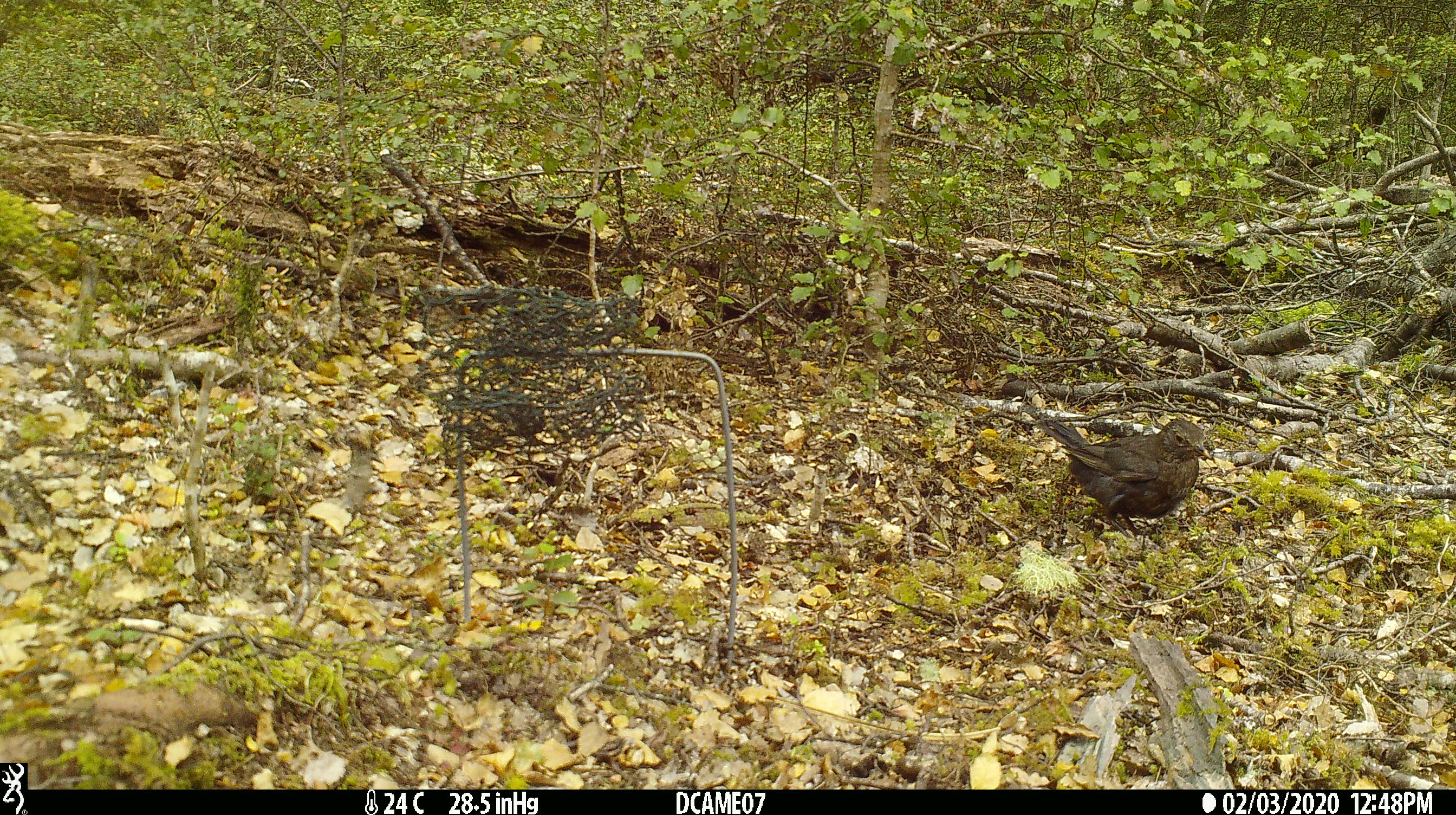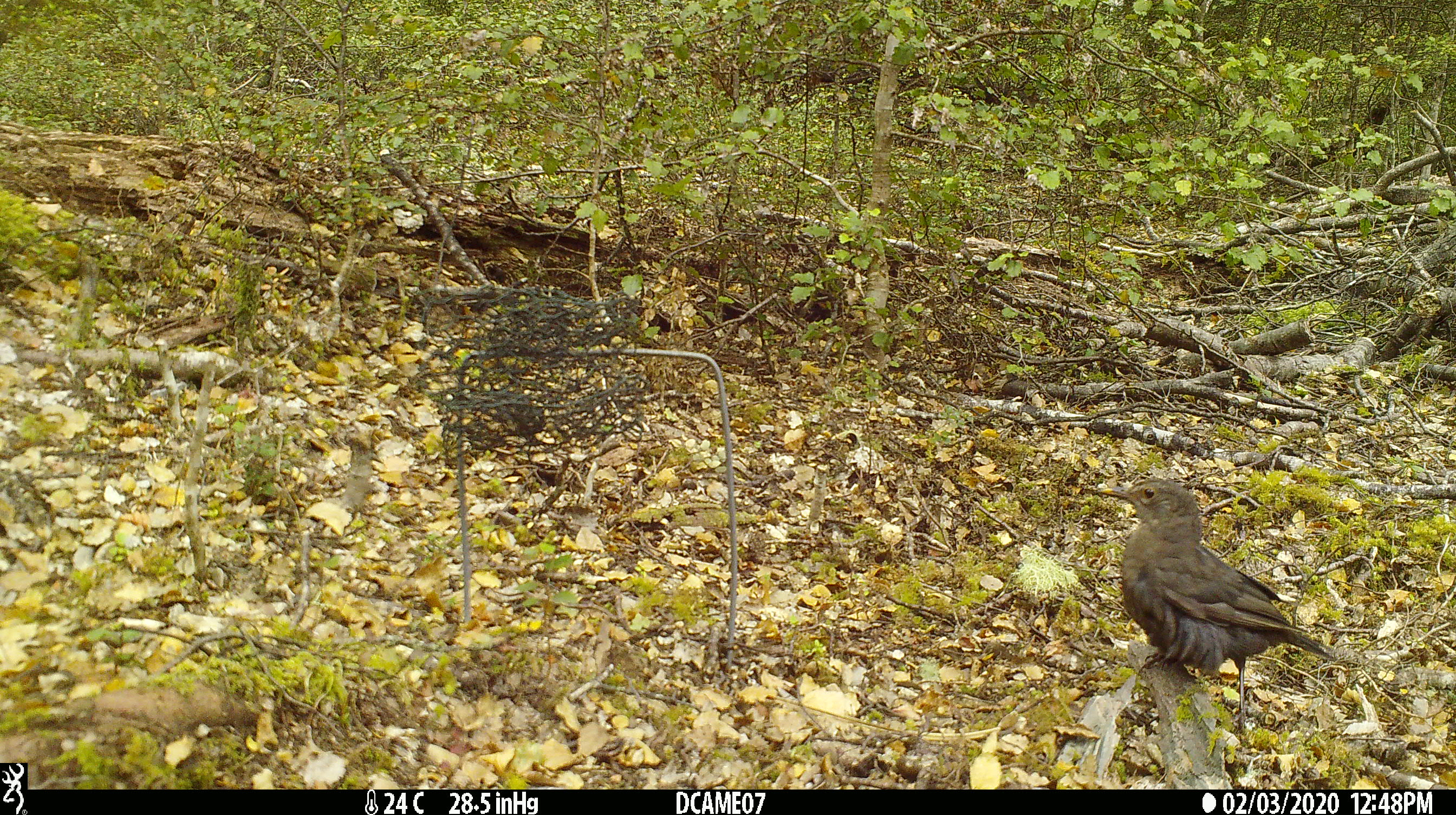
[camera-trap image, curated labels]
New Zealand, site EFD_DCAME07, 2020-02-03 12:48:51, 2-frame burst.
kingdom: Animalia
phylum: Chordata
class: Aves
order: Passeriformes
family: Turdidae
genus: Turdus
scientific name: Turdus merula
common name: eurasian blackbird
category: blackbird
Blackbird (eurasian blackbird) (Turdus merula).